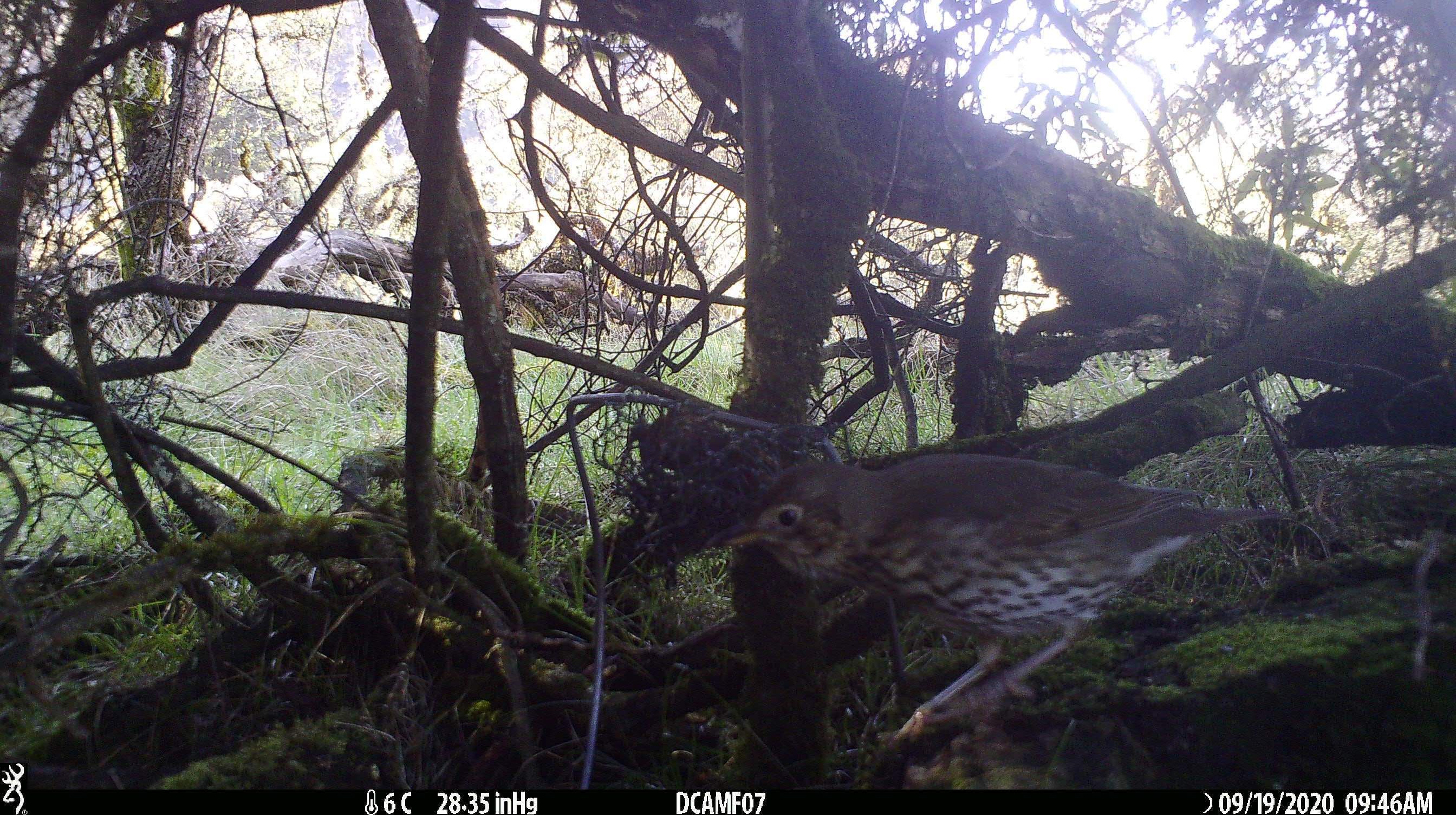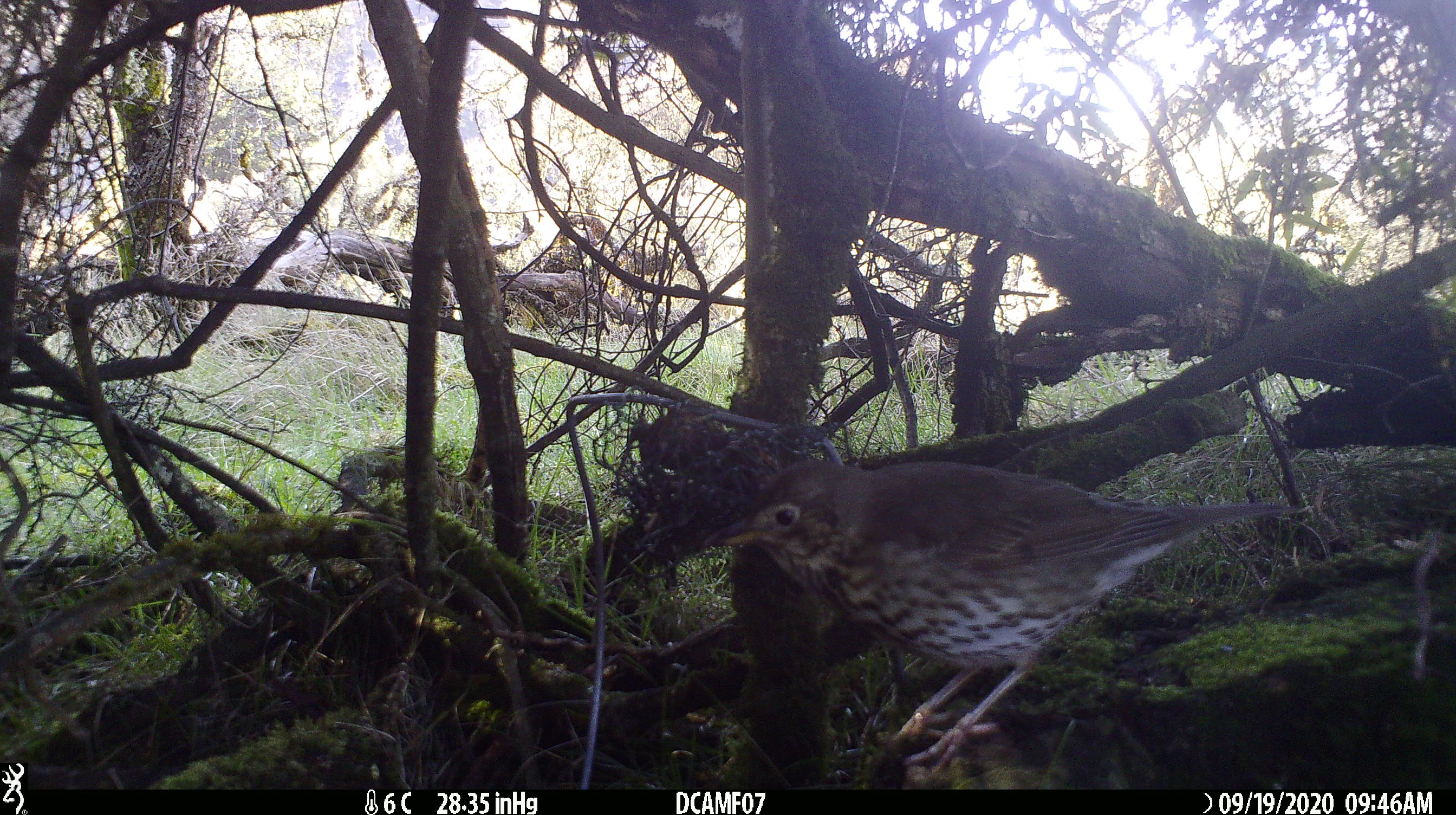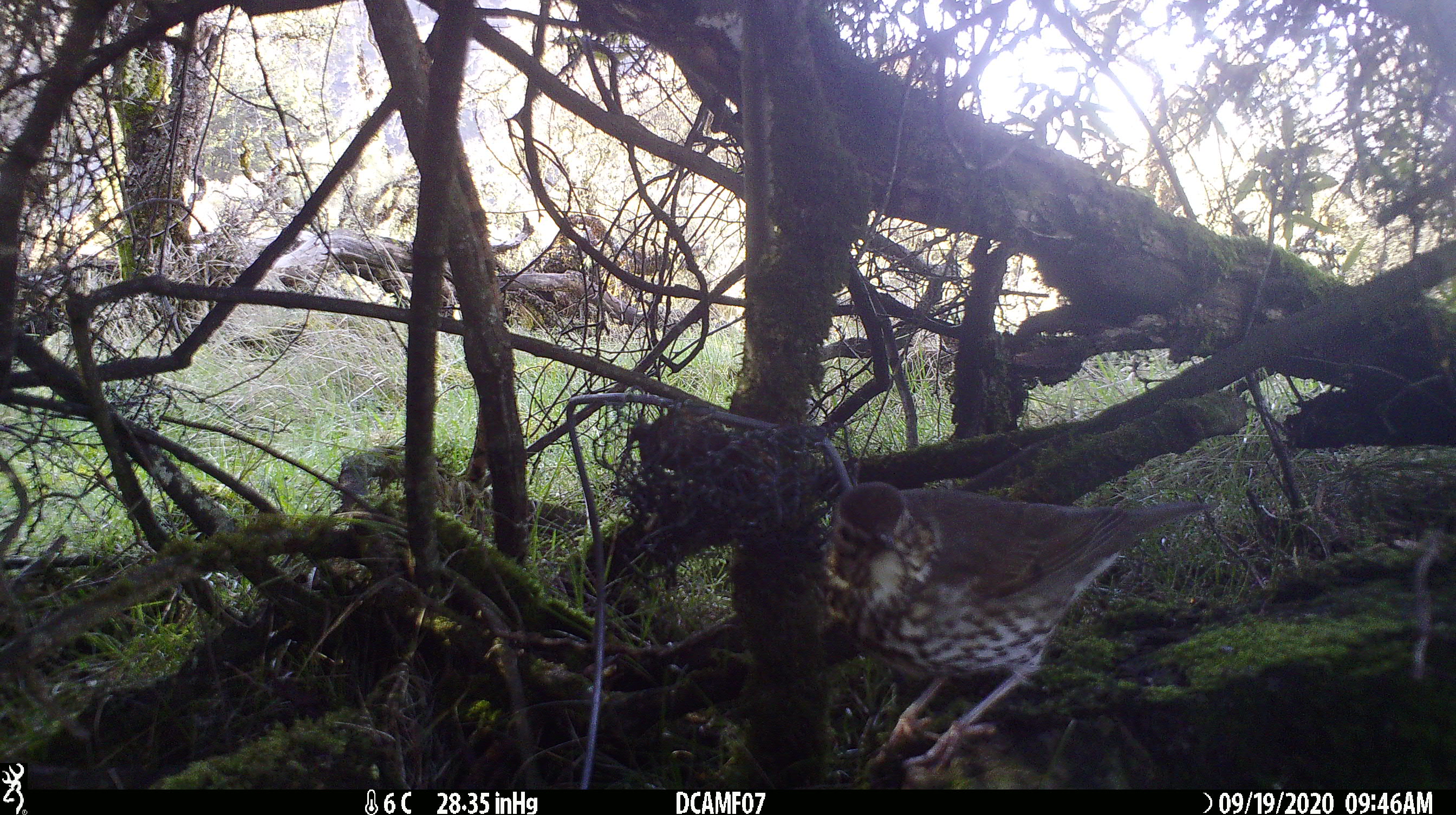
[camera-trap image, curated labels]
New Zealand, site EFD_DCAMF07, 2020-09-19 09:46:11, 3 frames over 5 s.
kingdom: Animalia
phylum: Chordata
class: Aves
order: Passeriformes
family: Turdidae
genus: Turdus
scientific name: Turdus philomelos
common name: song thrush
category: thrush